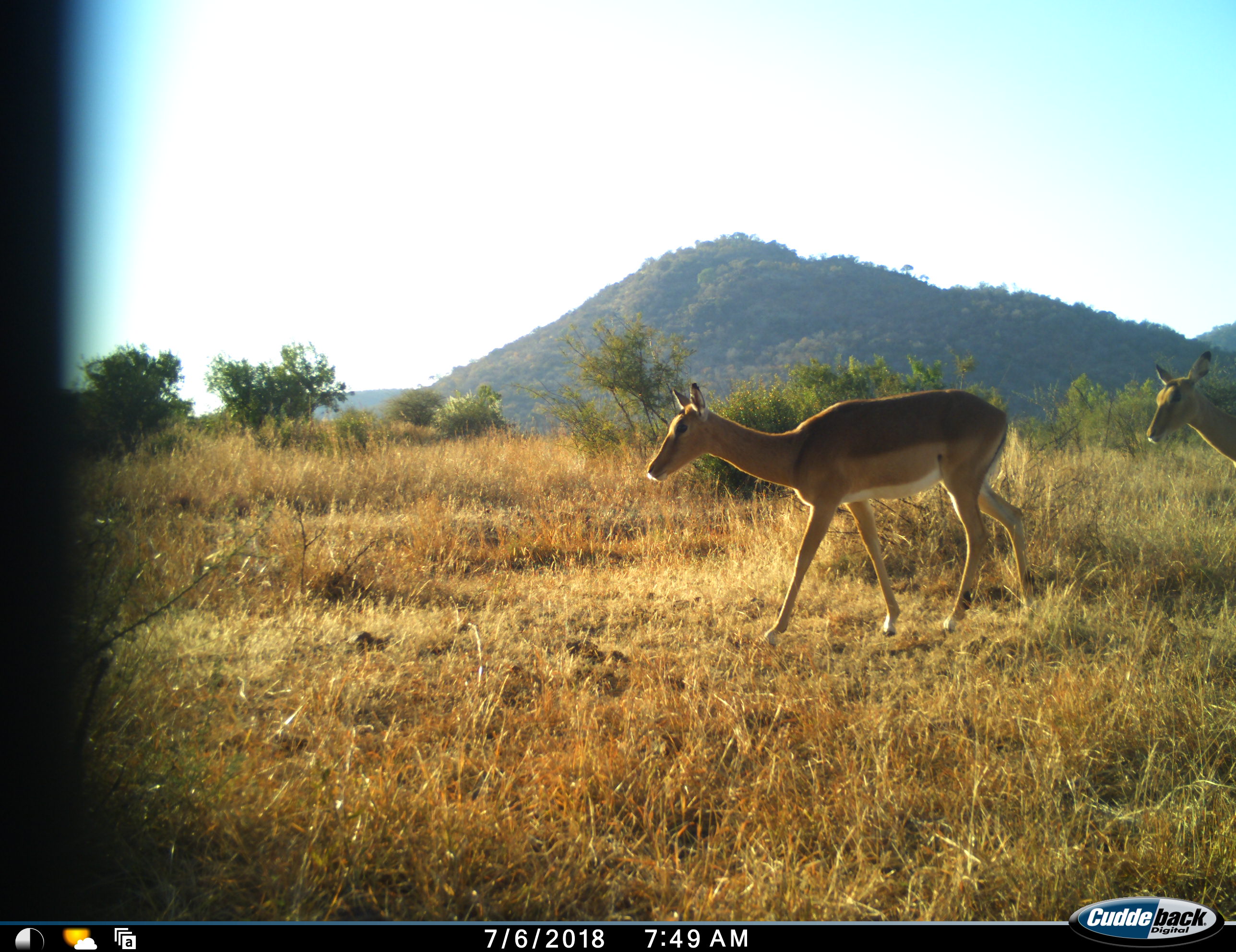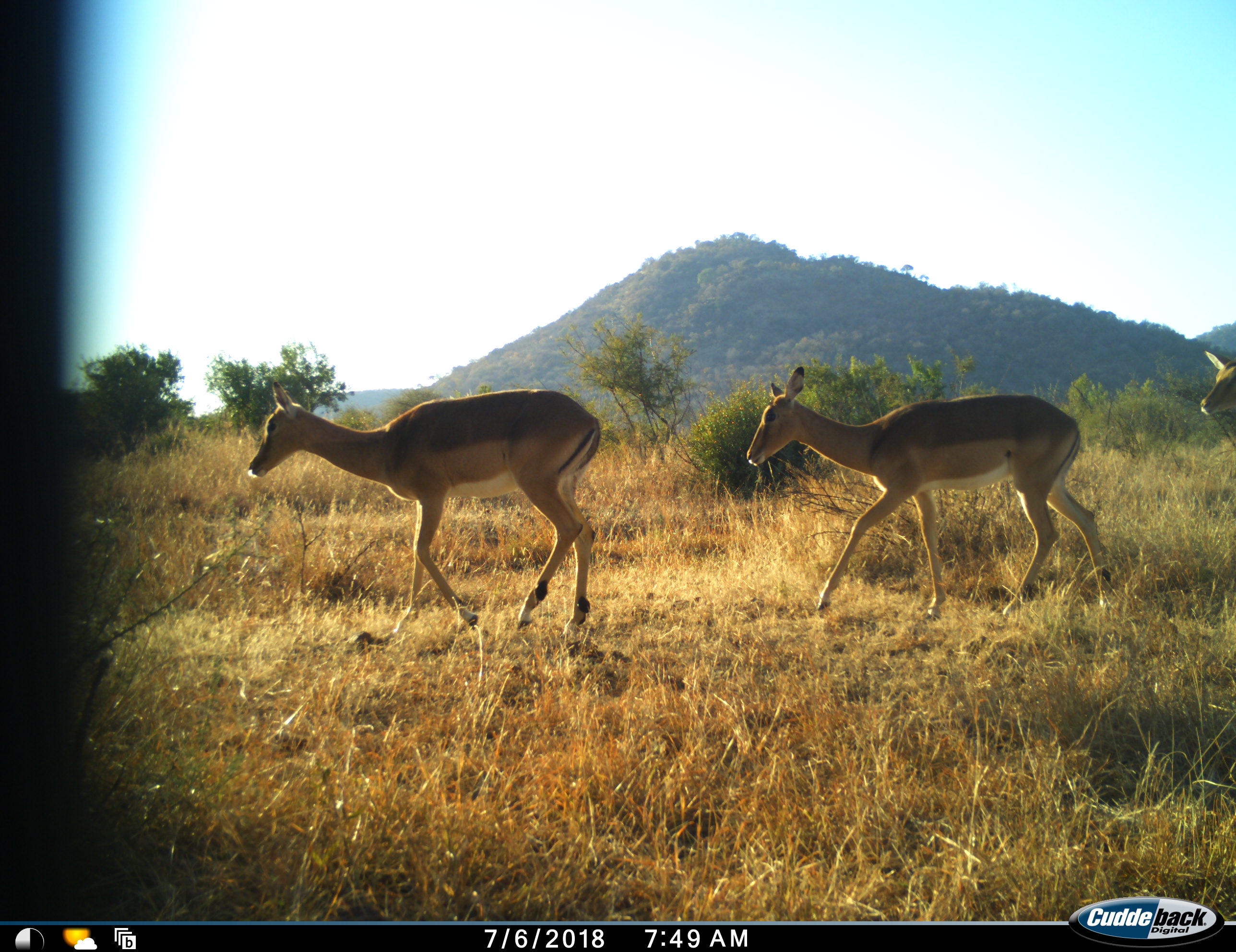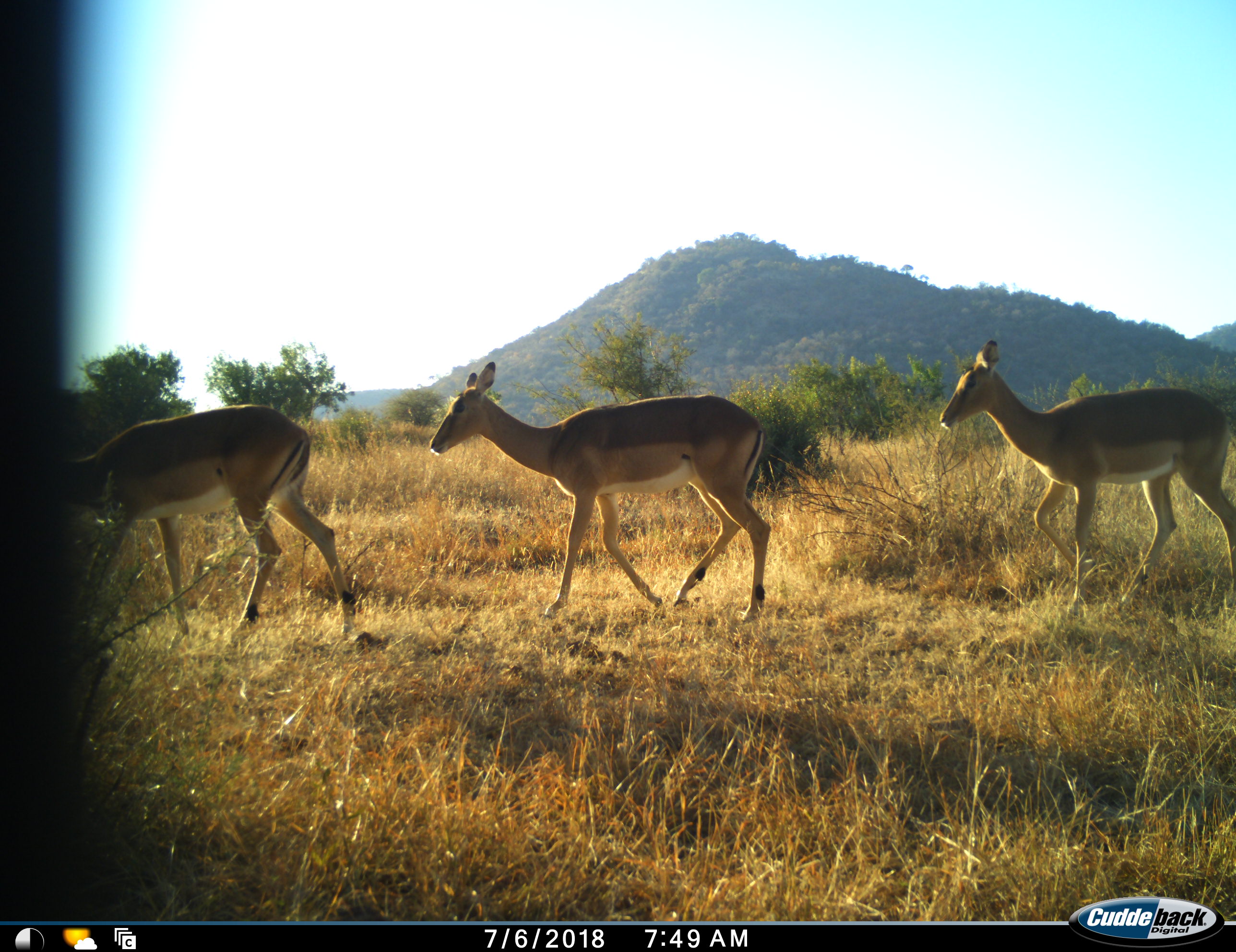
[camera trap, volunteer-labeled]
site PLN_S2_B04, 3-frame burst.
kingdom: Animalia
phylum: Chordata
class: Mammalia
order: Artiodactyla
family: Bovidae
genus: Aepyceros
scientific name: Aepyceros melampus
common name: impala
Impala (Aepyceros melampus), count 3. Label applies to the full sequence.